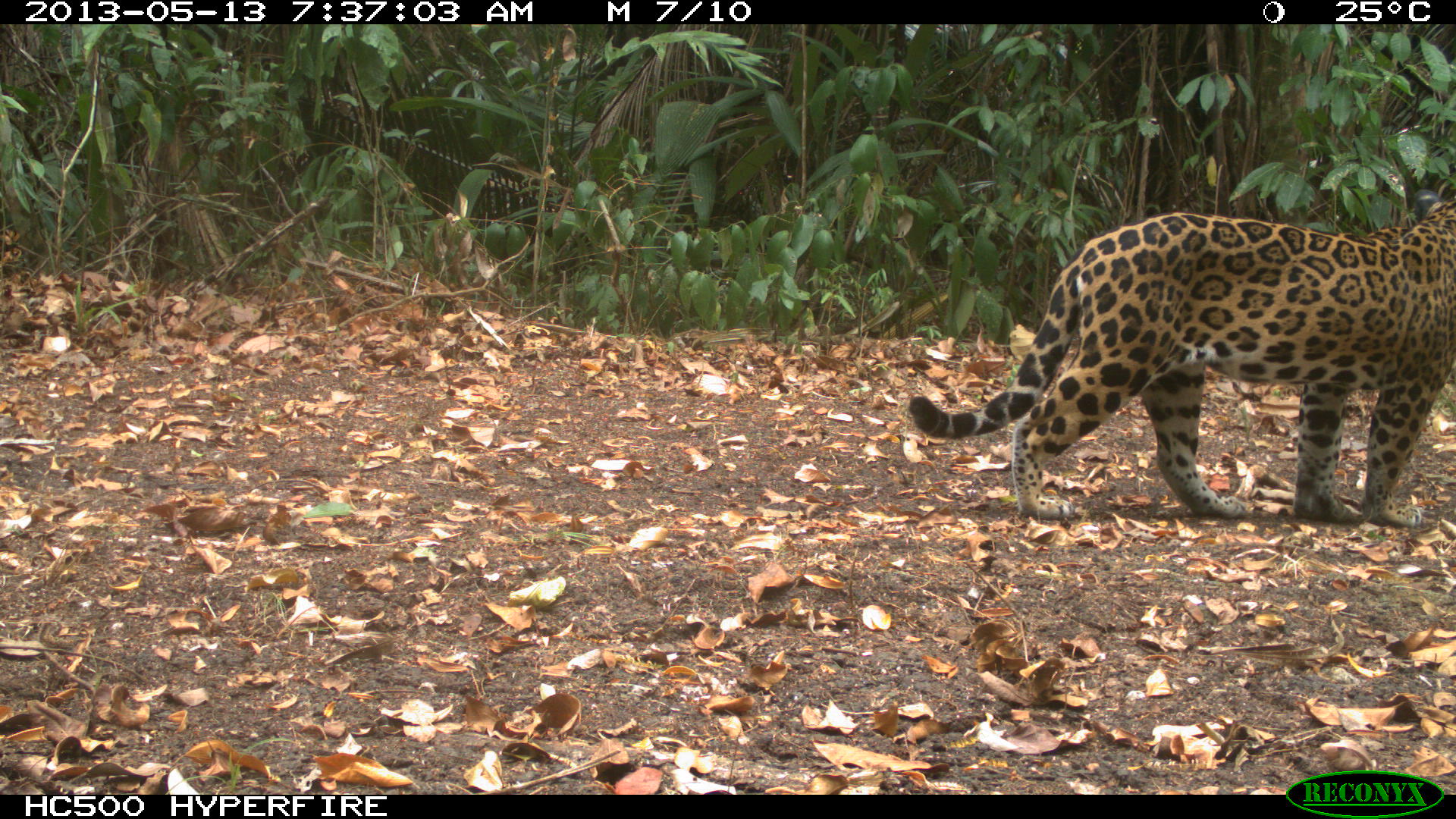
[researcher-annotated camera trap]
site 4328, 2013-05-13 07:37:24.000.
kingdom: Animalia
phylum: Chordata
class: Mammalia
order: Carnivora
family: Felidae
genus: Panthera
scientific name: Panthera onca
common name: jaguar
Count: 1.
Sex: female.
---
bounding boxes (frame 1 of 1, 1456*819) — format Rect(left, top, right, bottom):
panthera onca: Rect(906, 190, 1456, 530)